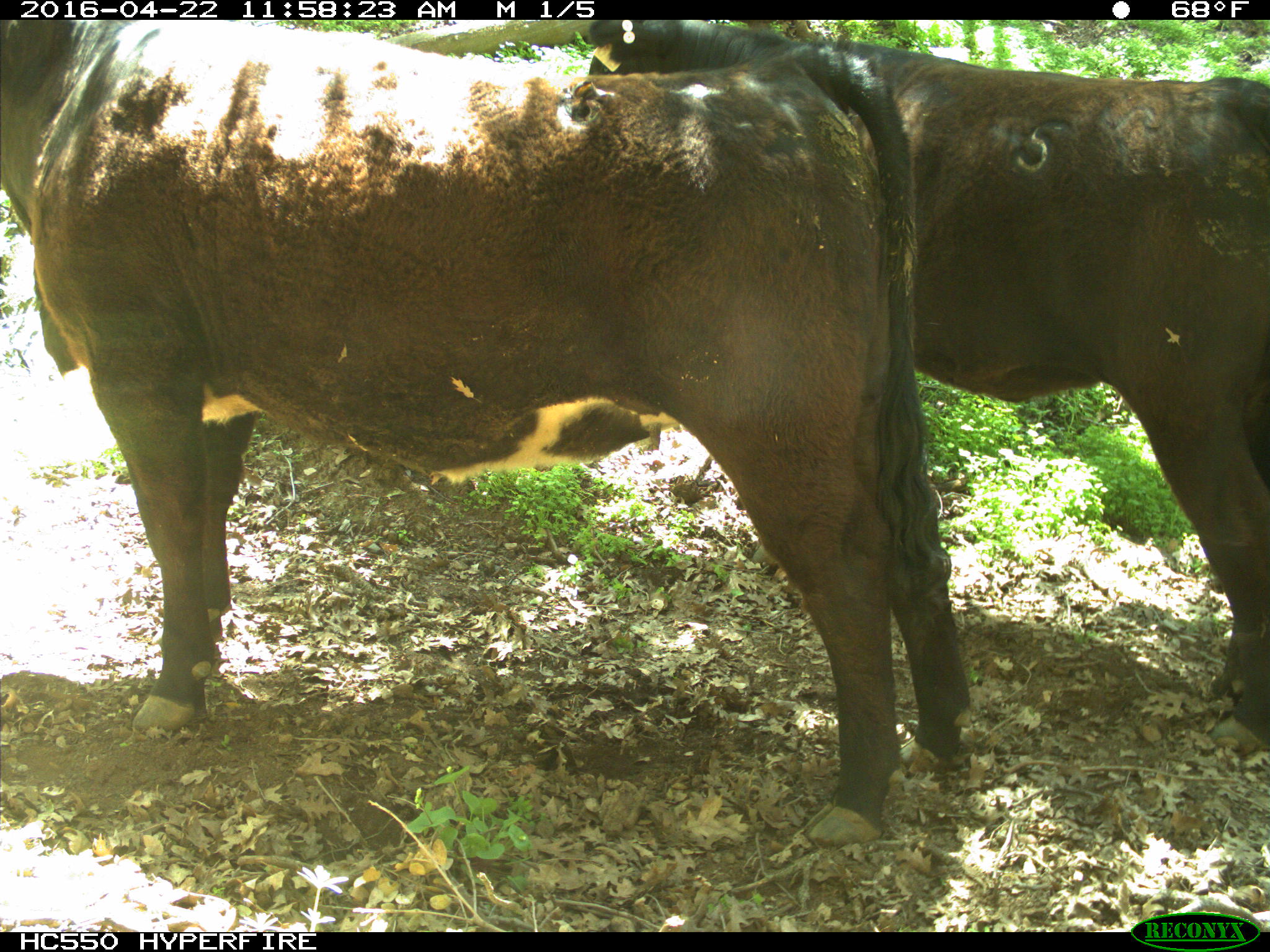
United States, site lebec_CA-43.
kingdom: Animalia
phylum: Chordata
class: Mammalia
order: Artiodactyla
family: Bovidae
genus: Bos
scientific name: Bos taurus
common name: domestic cow